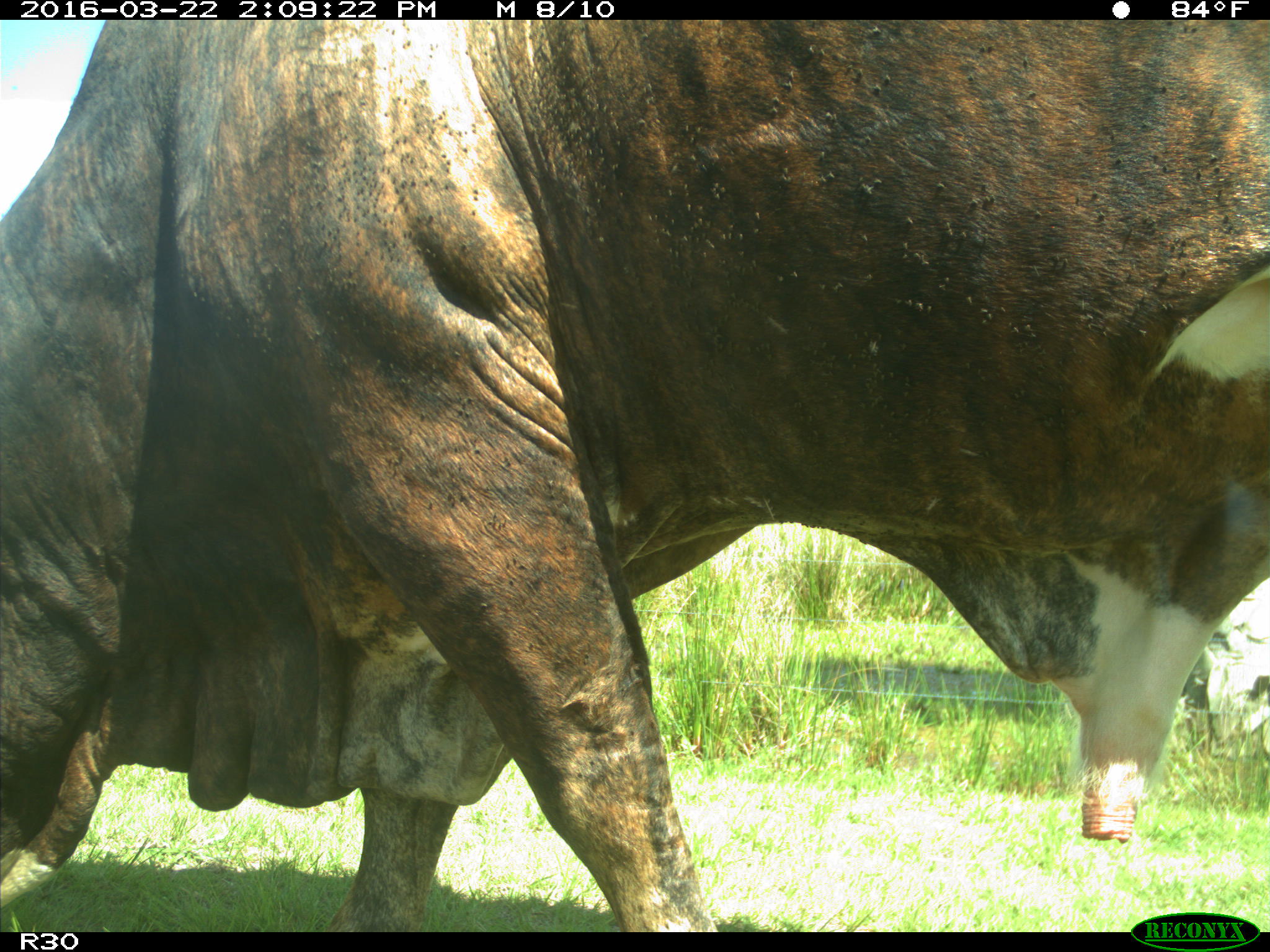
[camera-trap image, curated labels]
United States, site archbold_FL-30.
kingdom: Animalia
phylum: Chordata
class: Mammalia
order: Artiodactyla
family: Bovidae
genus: Bos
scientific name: Bos taurus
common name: domestic cow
Bos taurus (domestic cow).